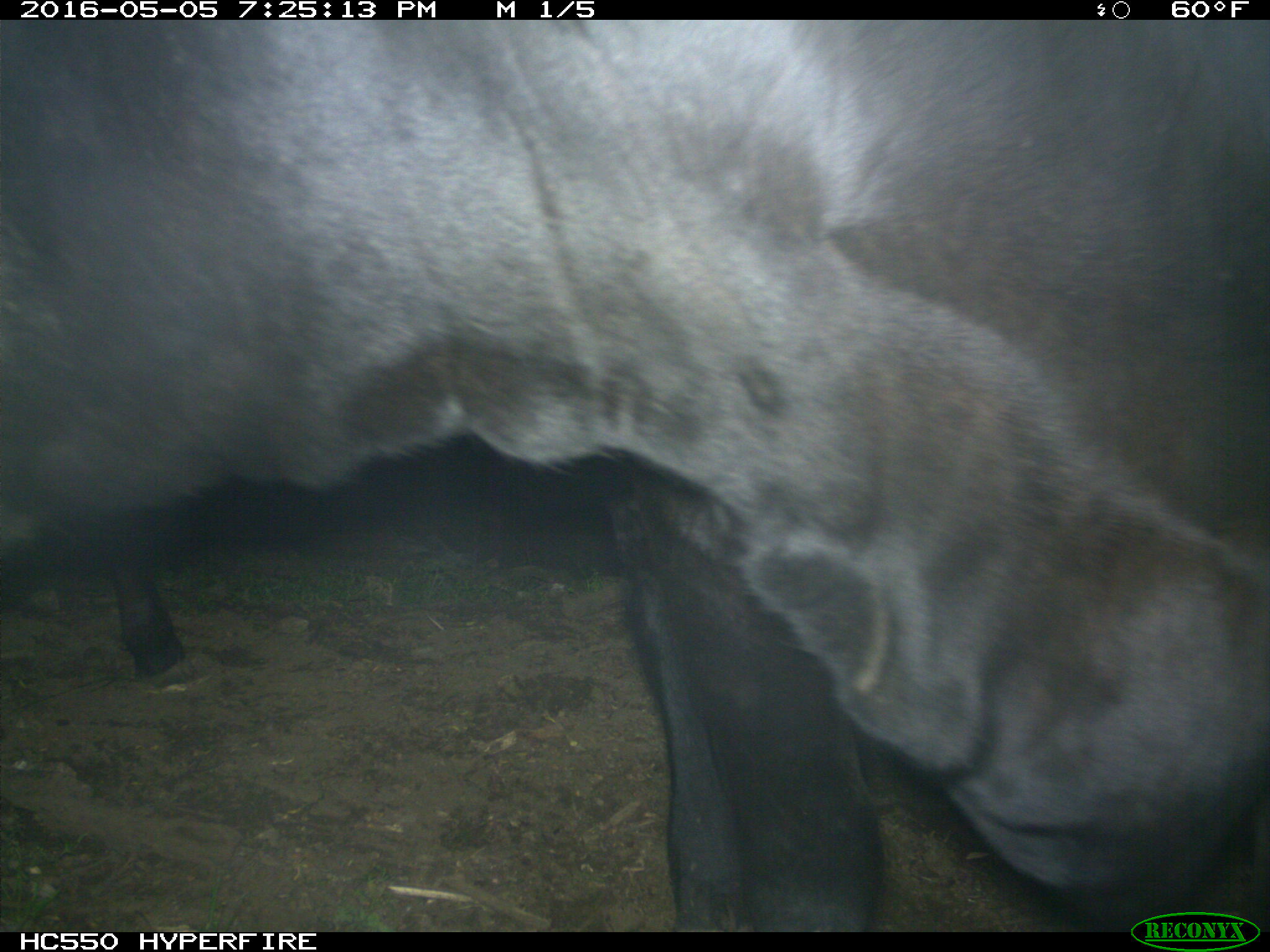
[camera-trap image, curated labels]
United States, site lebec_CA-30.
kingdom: Animalia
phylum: Chordata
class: Mammalia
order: Artiodactyla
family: Bovidae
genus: Bos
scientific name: Bos taurus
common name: domestic cow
Bos taurus (domestic cow).